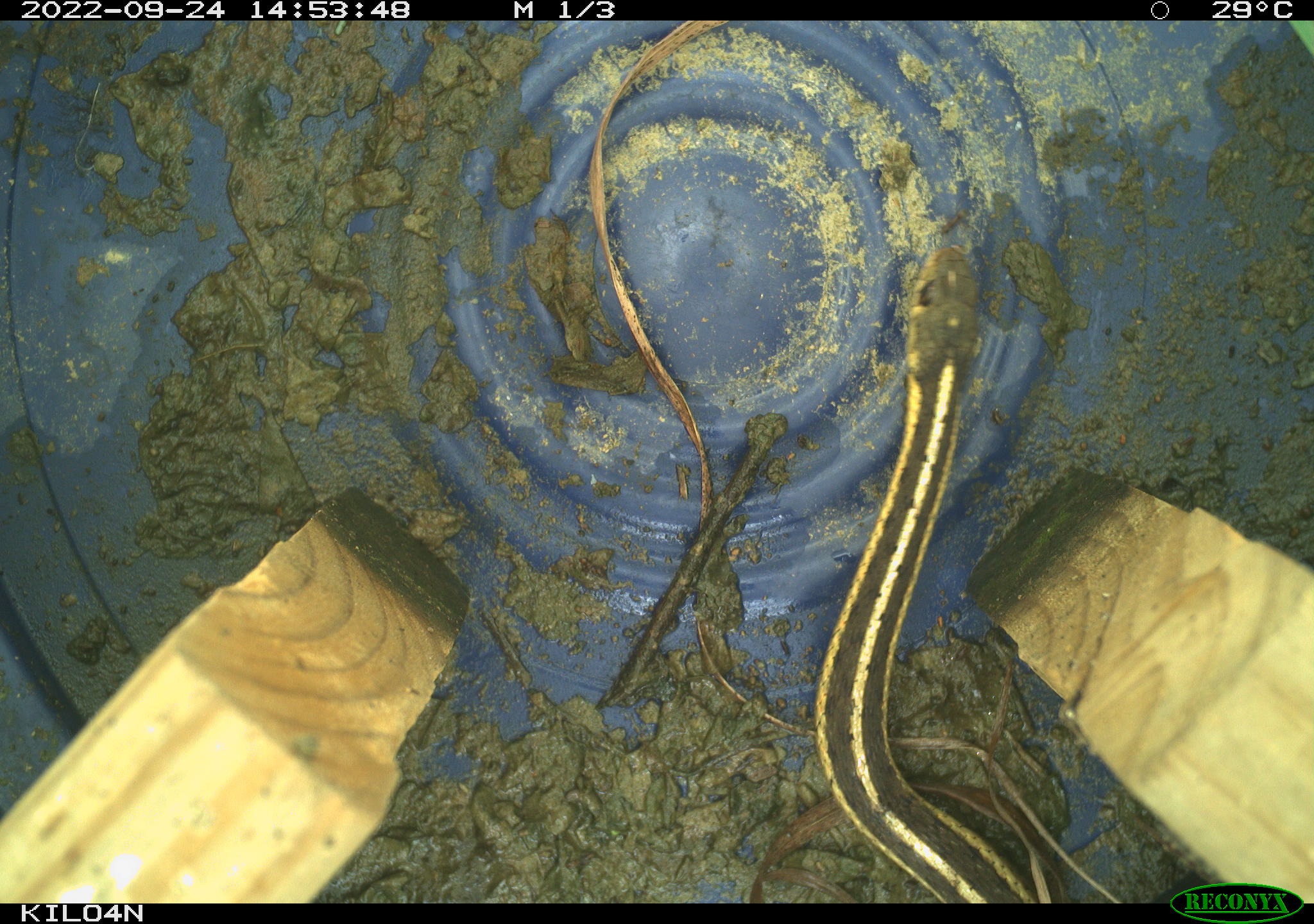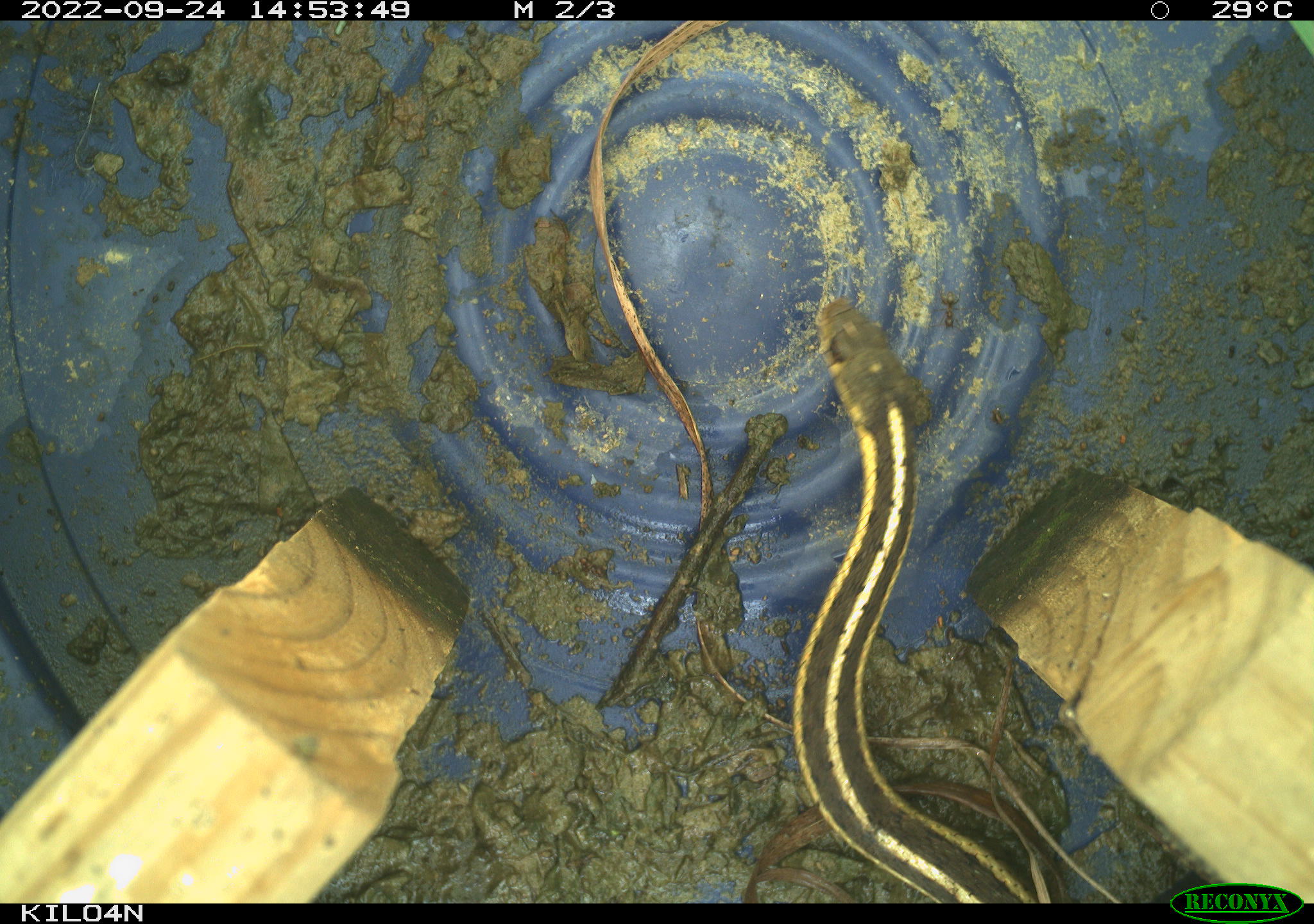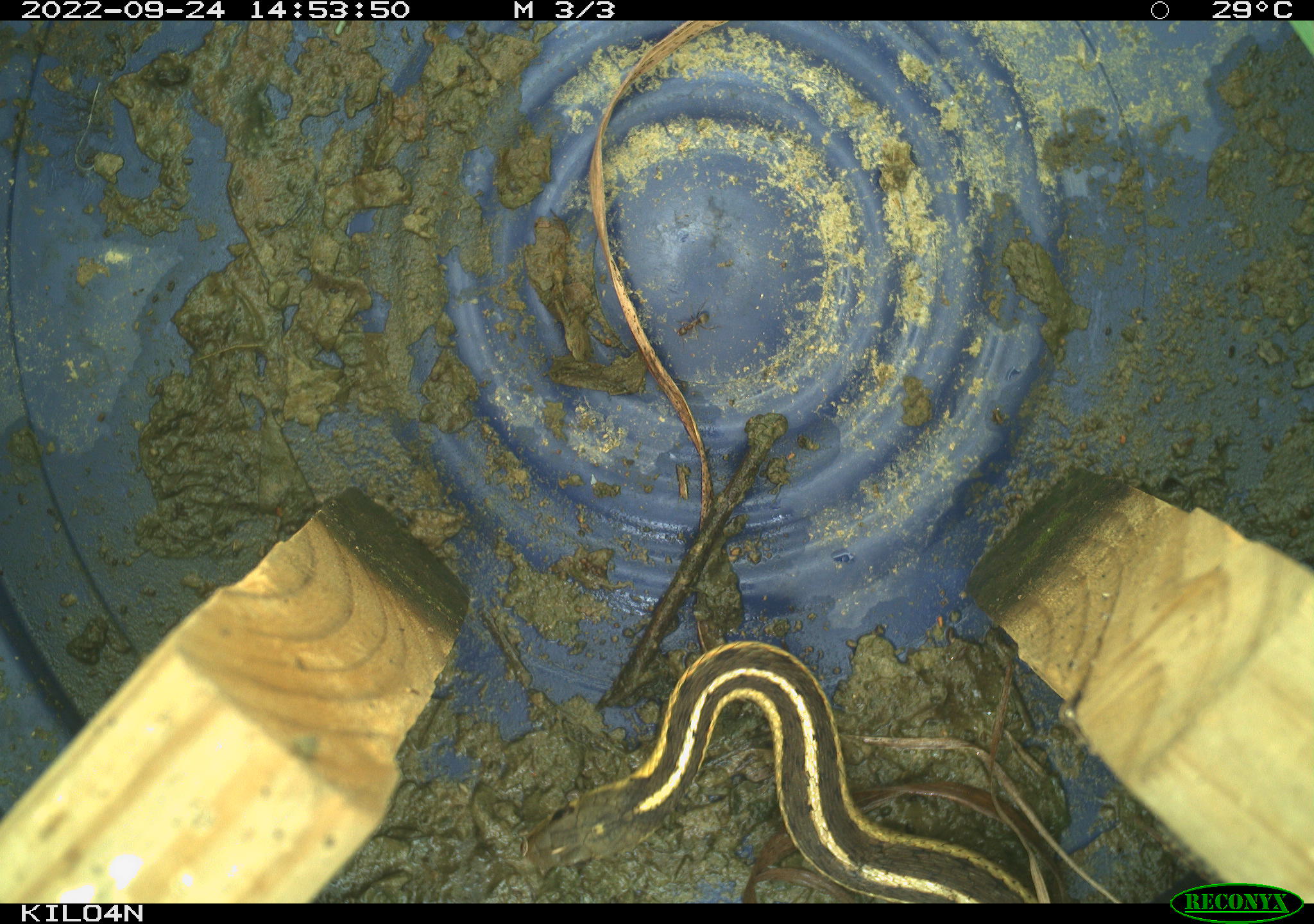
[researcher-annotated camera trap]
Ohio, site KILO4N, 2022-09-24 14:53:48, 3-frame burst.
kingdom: Animalia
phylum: Chordata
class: Reptilia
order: Squamata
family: Colubridae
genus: Thamnophis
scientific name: Thamnophis sirtalis sirtalis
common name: eastern gartersnake